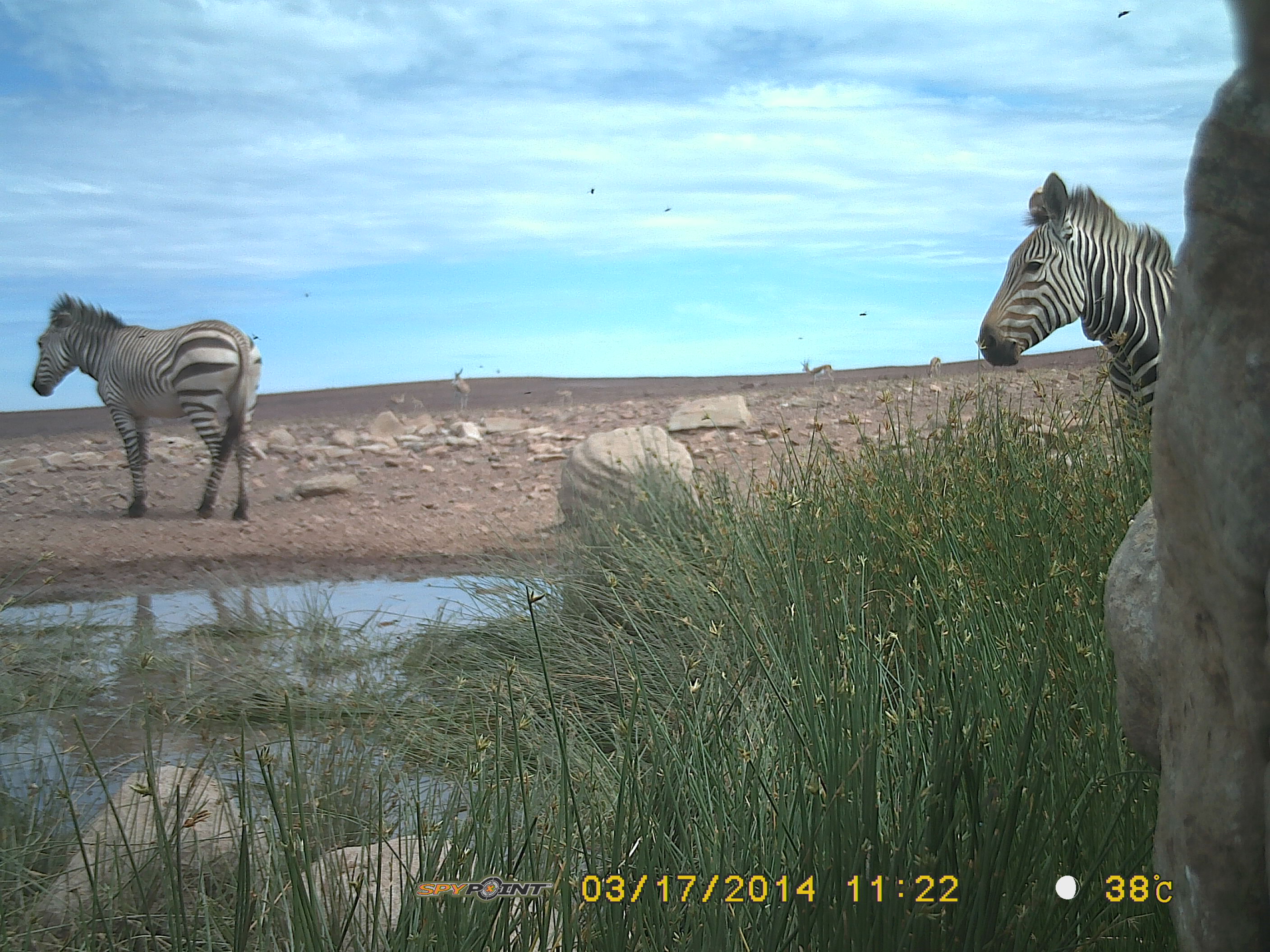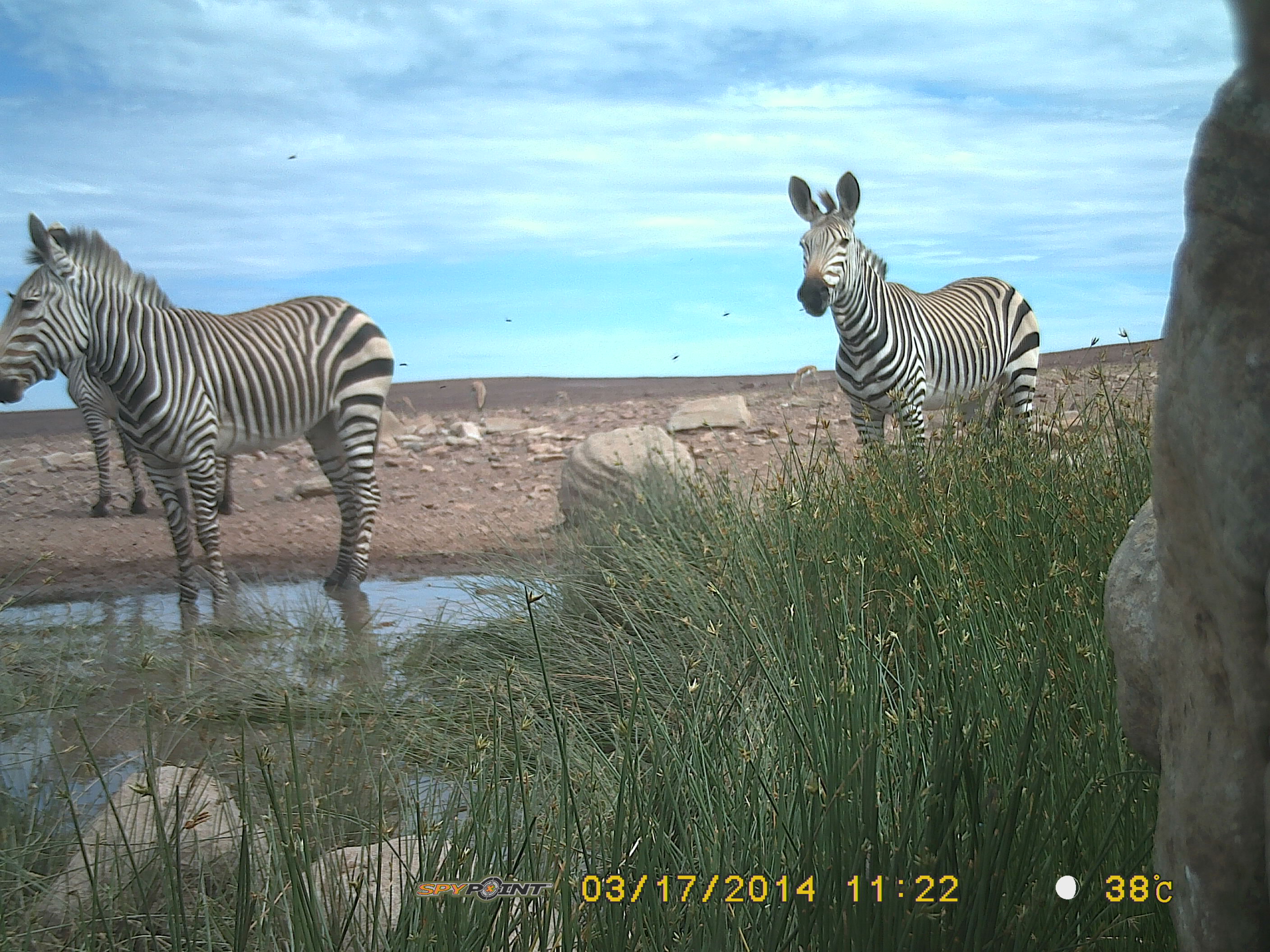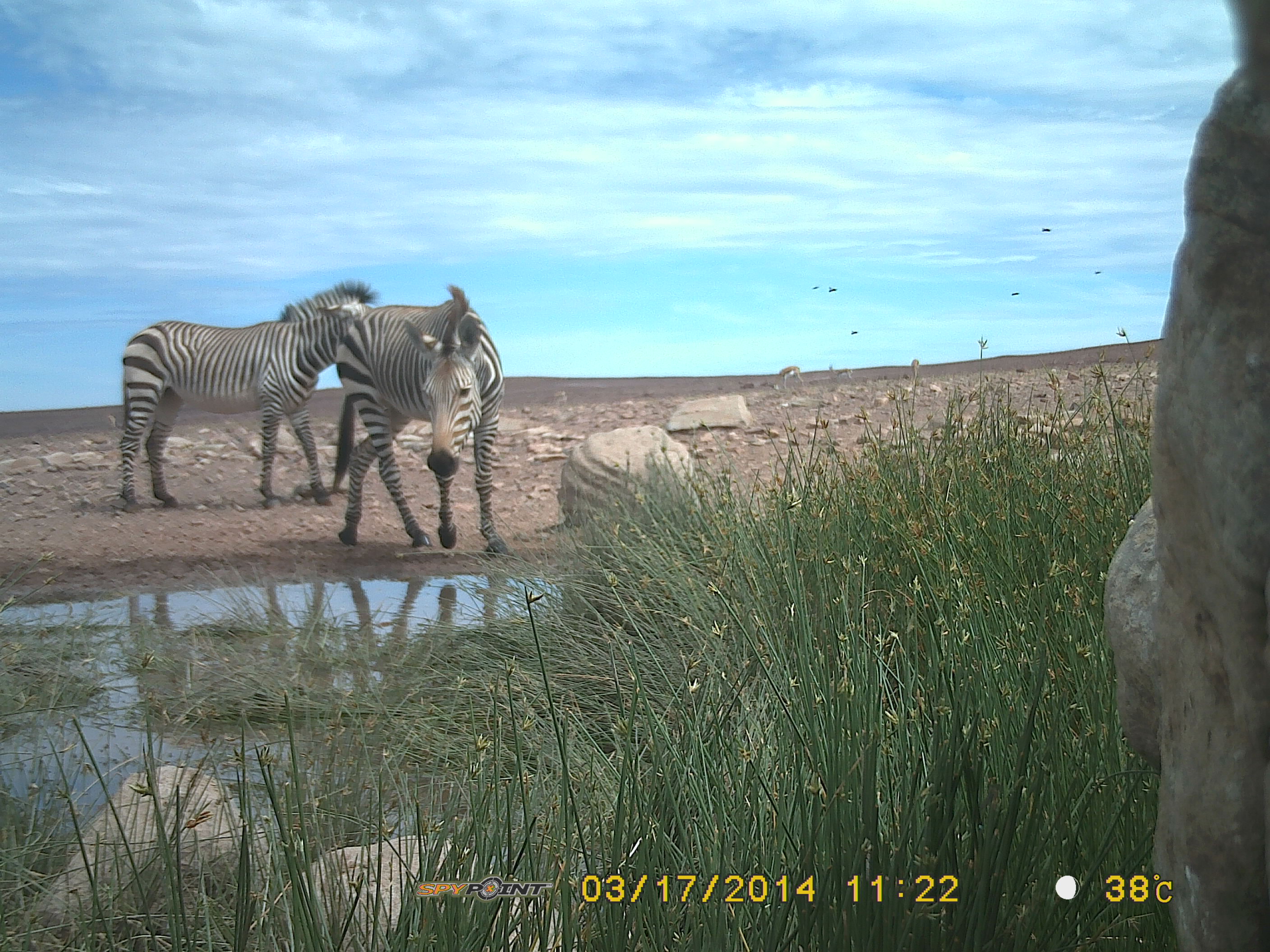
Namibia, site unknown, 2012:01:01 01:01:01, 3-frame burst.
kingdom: Animalia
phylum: Chordata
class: Mammalia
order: Perissodactyla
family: Equidae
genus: Equus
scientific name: Equus zebra hartmannae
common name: hartmann's mountain zebra